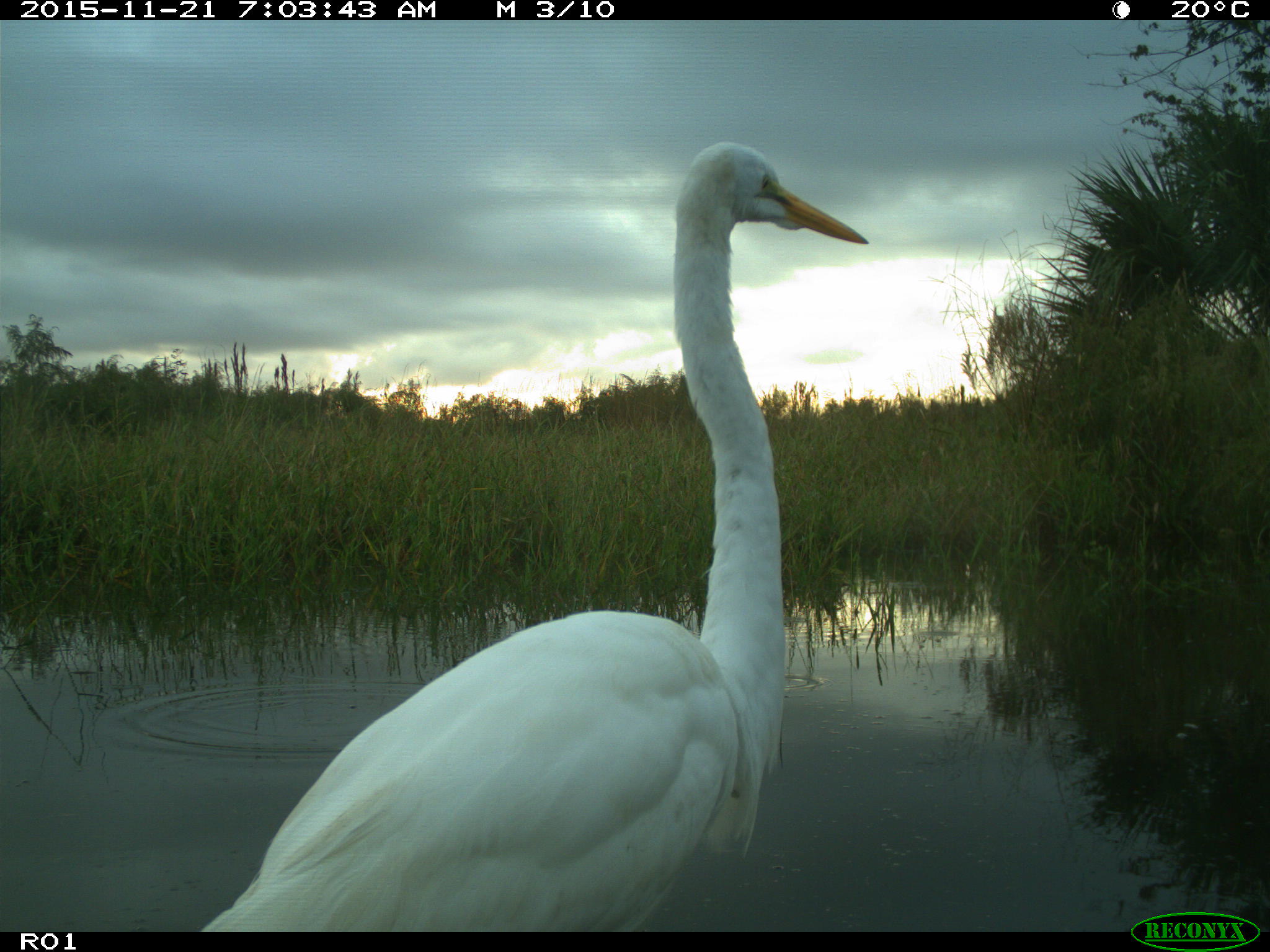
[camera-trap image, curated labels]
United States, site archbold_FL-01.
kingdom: Animalia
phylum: Chordata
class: Aves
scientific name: Aves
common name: birds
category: unidentified bird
Unidentified bird (birds) (Aves).